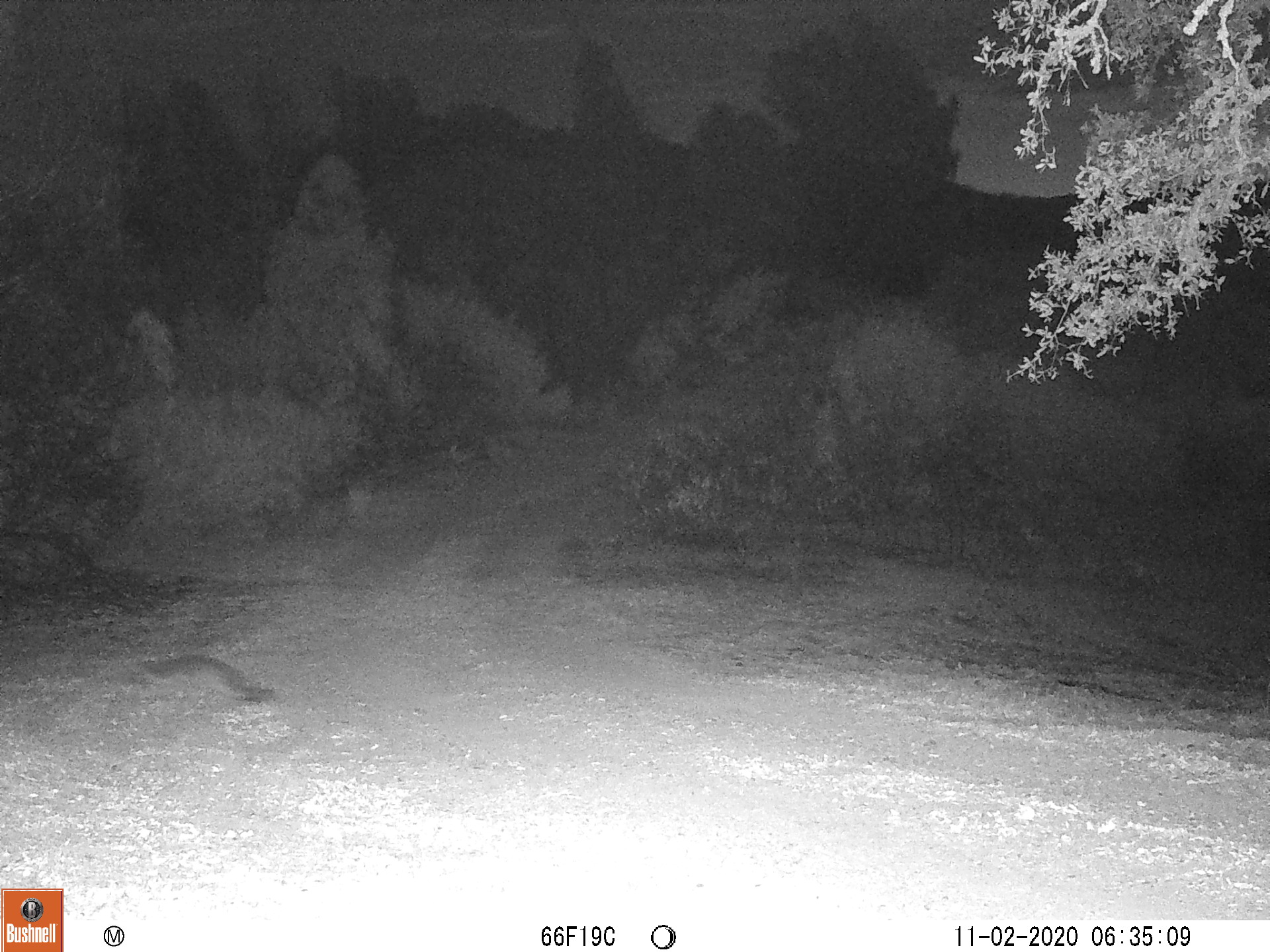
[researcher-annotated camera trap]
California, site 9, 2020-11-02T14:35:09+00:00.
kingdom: Animalia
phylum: Chordata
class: Mammalia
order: Carnivora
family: Canidae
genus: Urocyon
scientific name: Urocyon cinereoargenteus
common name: gray fox